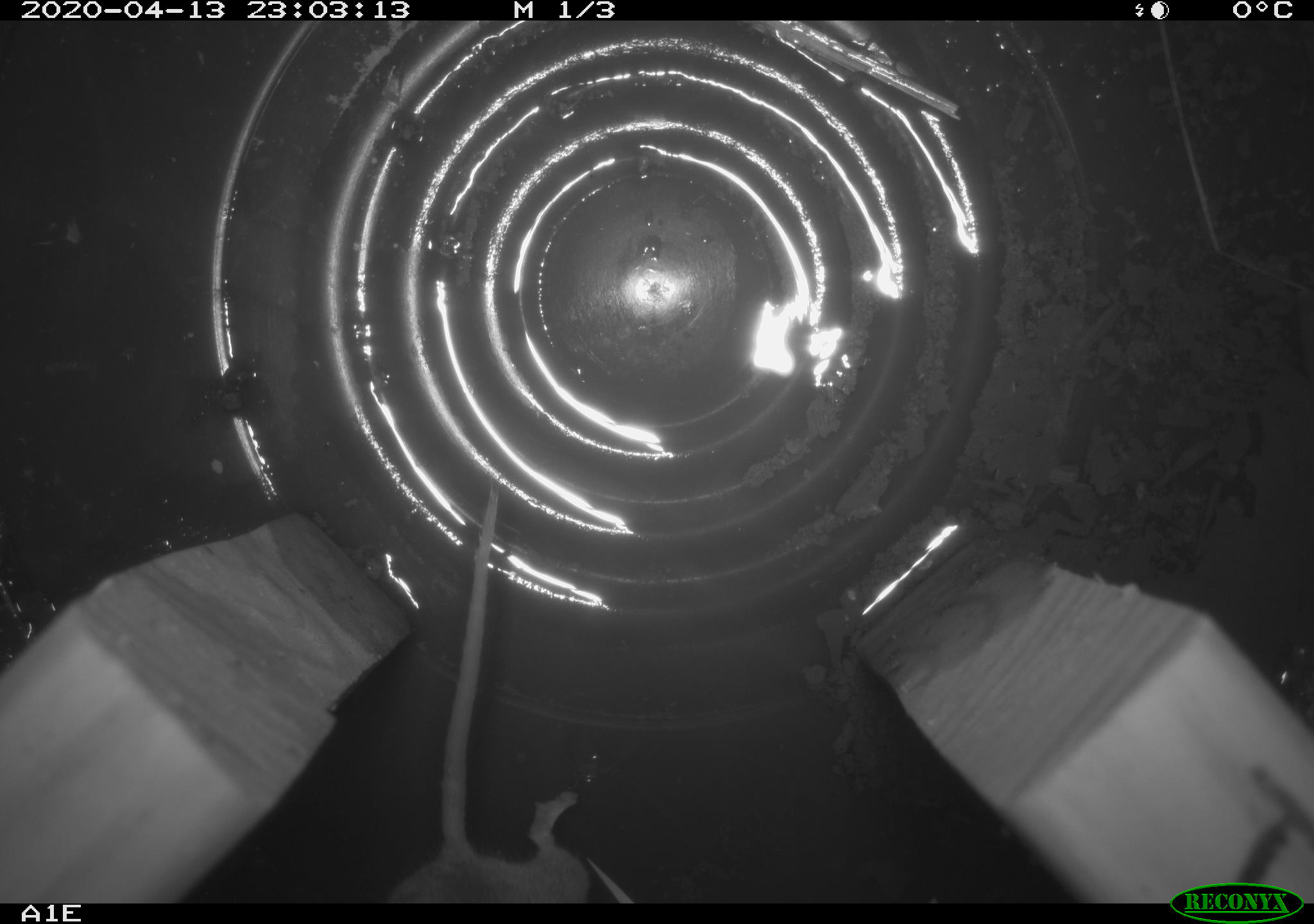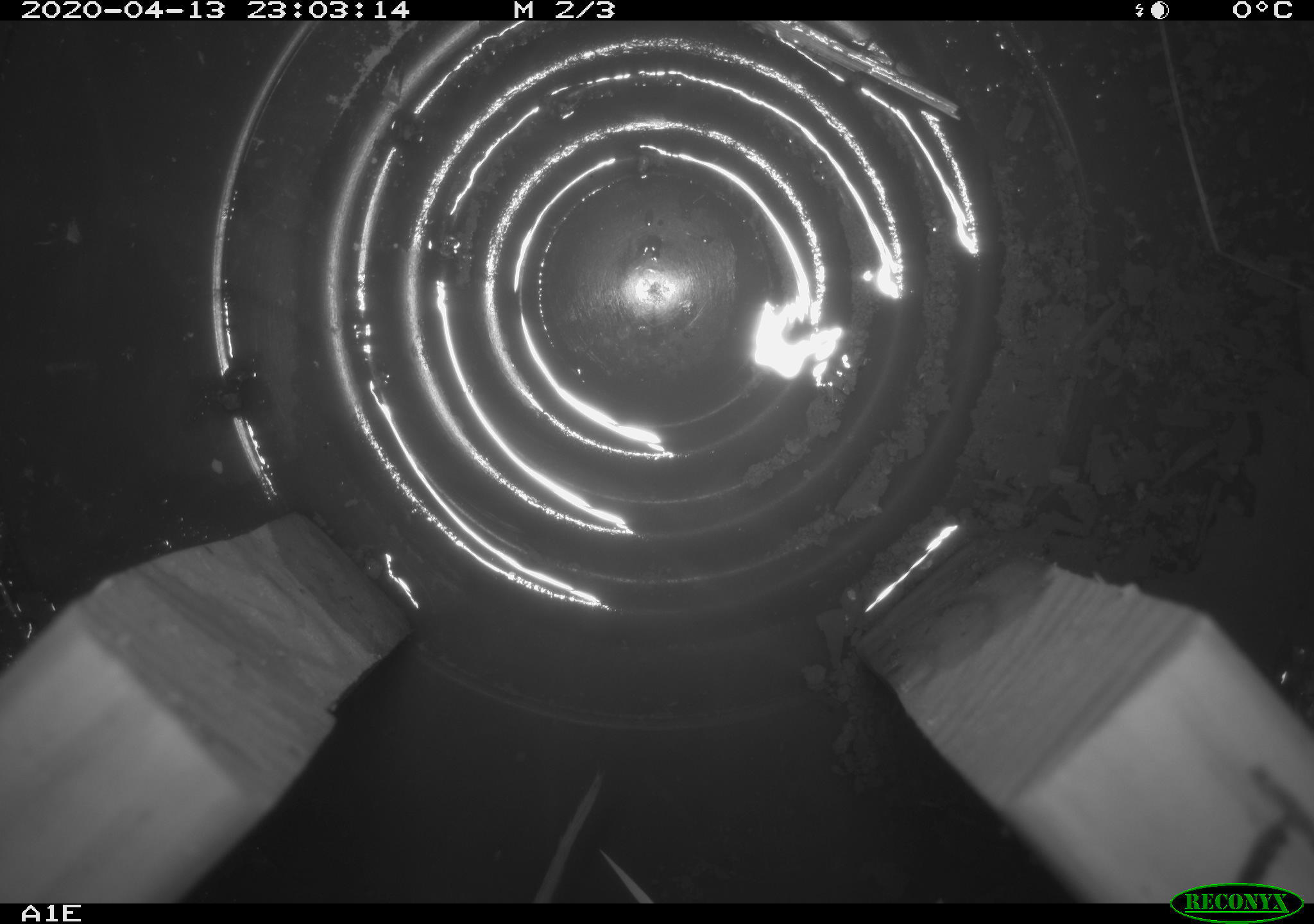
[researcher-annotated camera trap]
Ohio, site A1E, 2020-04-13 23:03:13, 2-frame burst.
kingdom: Animalia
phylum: Chordata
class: Mammalia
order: Rodentia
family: Cricetidae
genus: Peromyscus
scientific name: Peromyscus leucopus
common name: white-footed mouse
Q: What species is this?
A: White-footed mouse (Peromyscus leucopus).